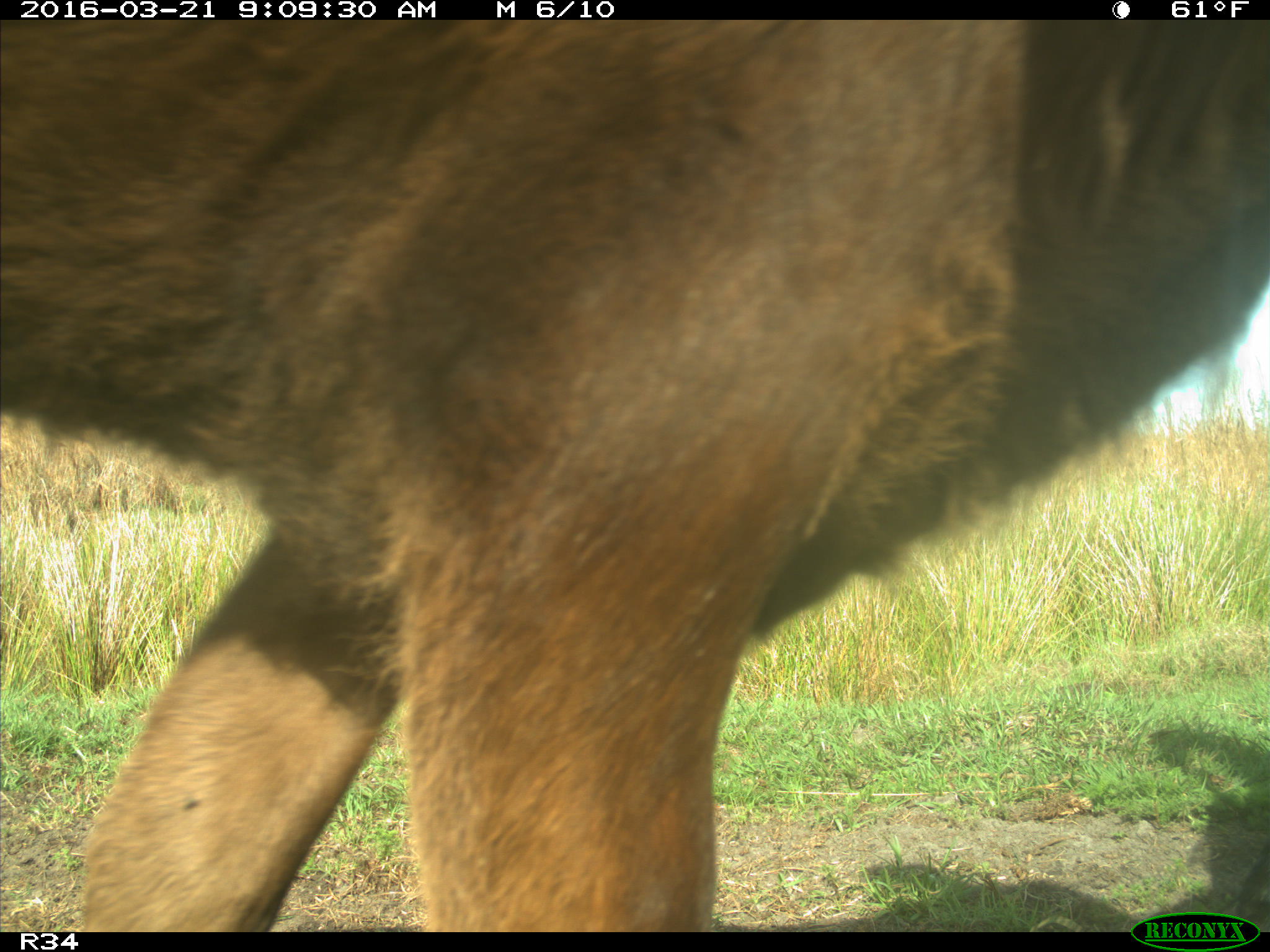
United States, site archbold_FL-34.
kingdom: Animalia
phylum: Chordata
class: Mammalia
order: Artiodactyla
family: Bovidae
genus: Bos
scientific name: Bos taurus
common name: domestic cow